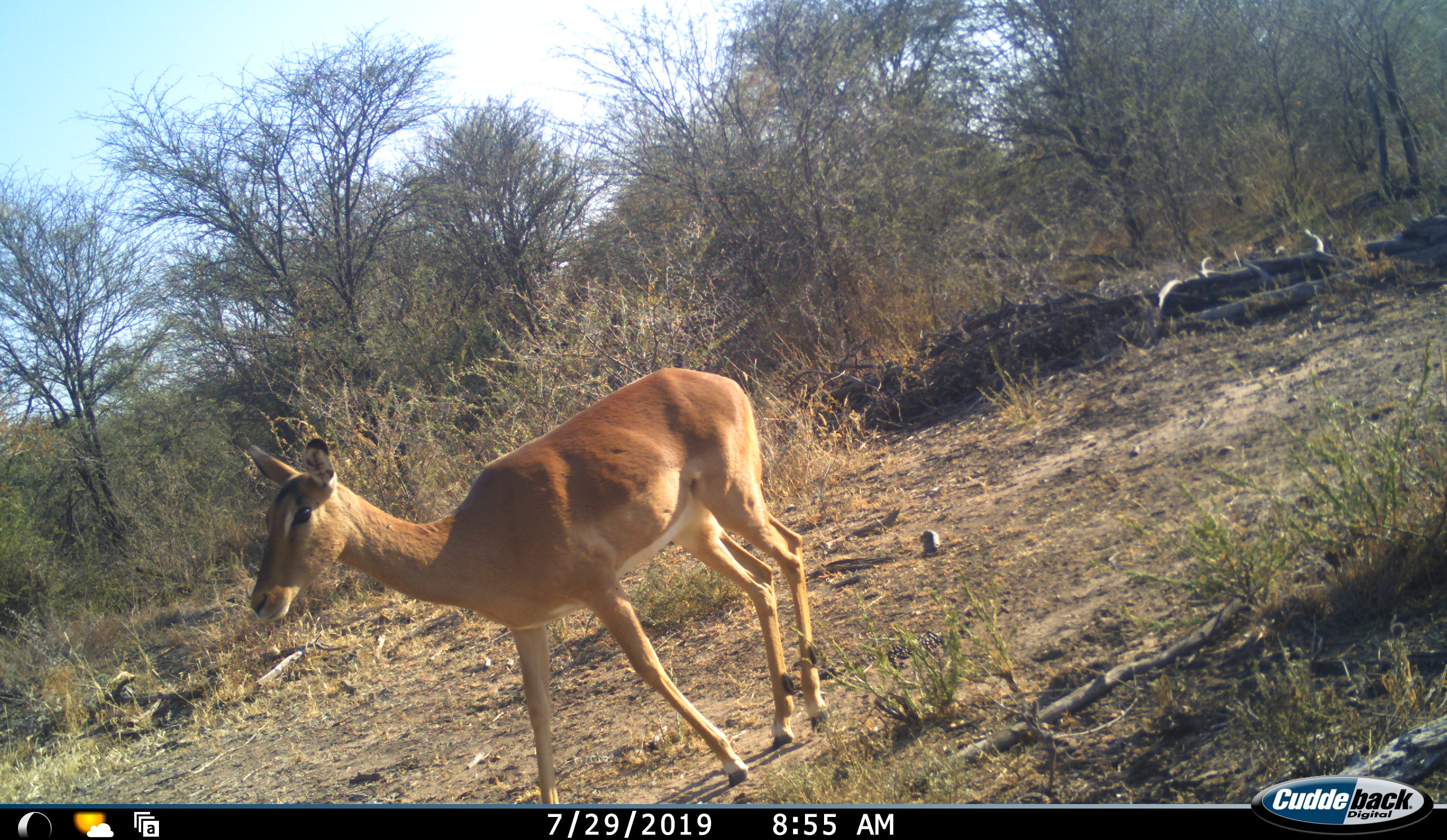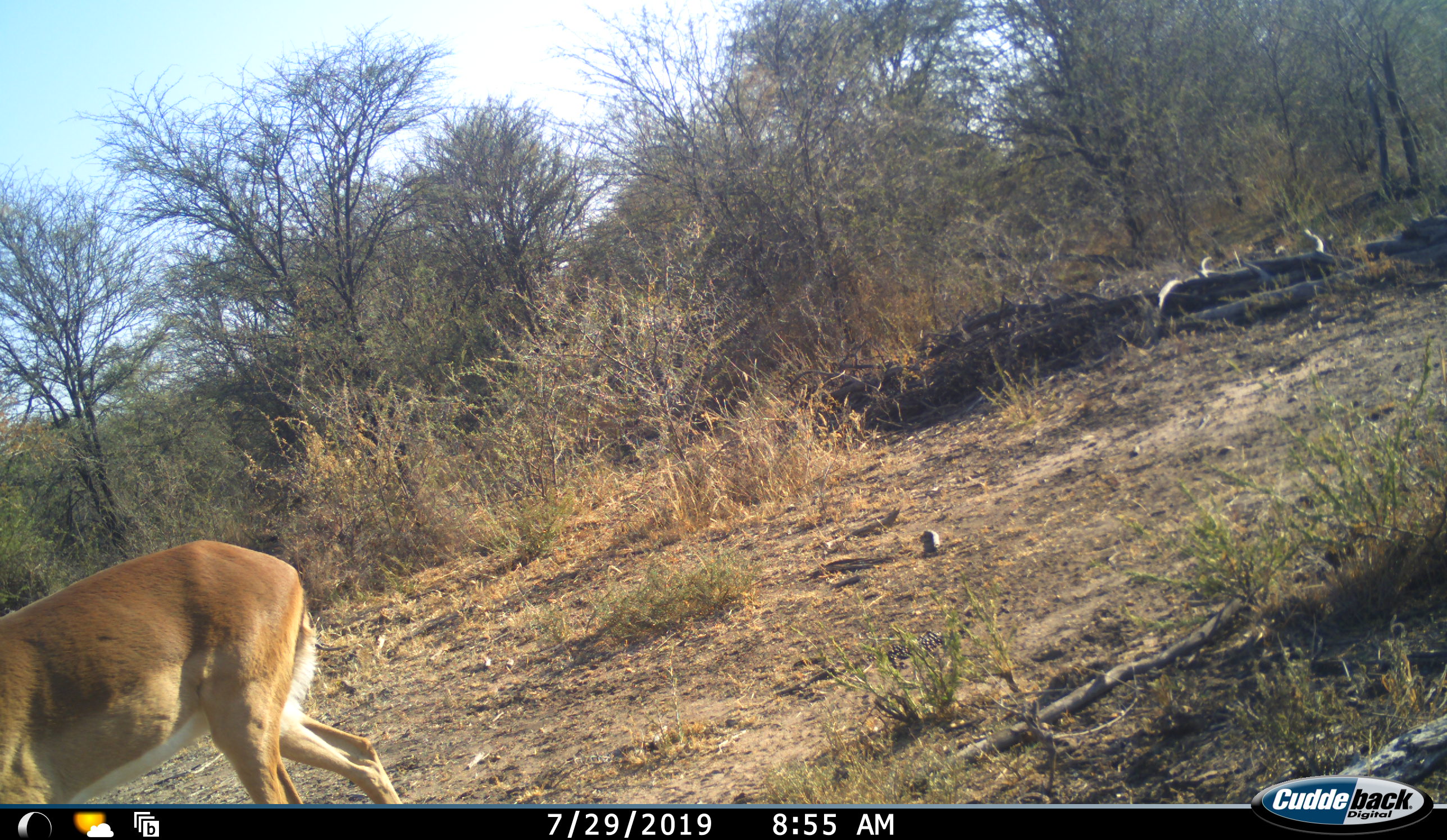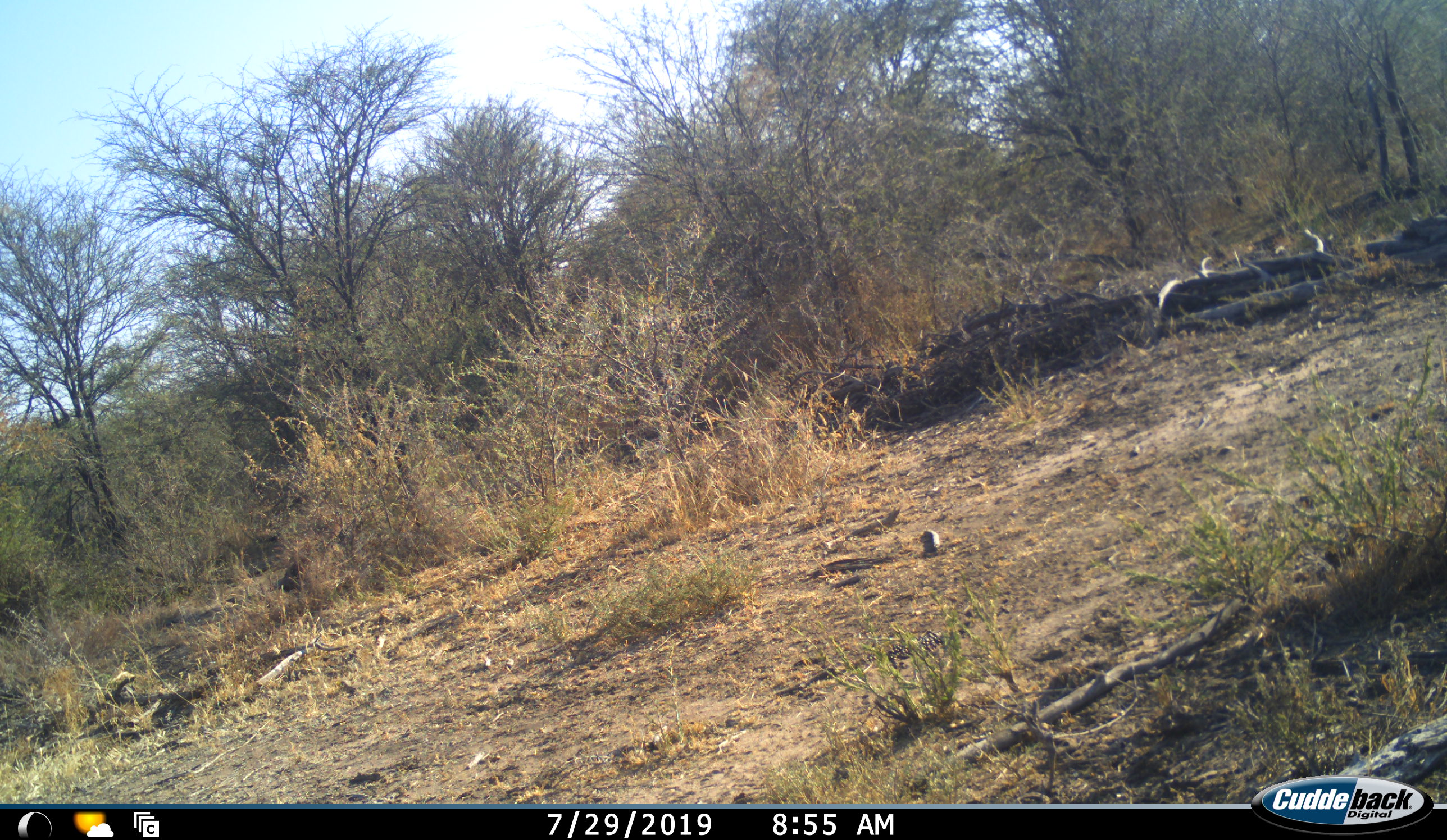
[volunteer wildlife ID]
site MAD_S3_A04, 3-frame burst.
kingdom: Animalia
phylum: Chordata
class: Mammalia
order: Artiodactyla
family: Bovidae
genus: Aepyceros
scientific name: Aepyceros melampus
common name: impala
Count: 1.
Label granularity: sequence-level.